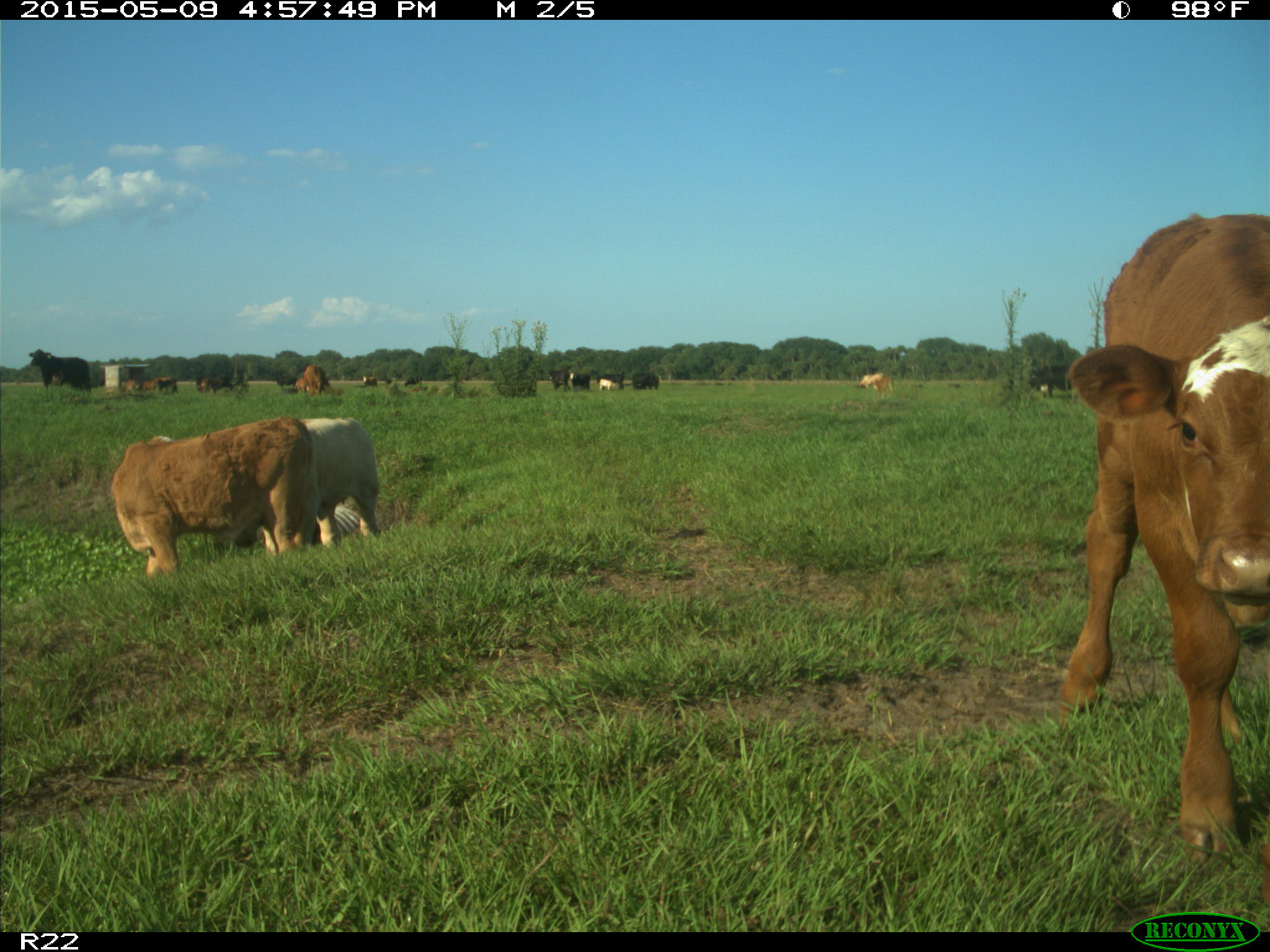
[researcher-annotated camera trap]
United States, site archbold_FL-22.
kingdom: Animalia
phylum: Chordata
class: Mammalia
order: Artiodactyla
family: Bovidae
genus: Bos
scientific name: Bos taurus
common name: domestic cow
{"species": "Bos taurus (domestic cow)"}